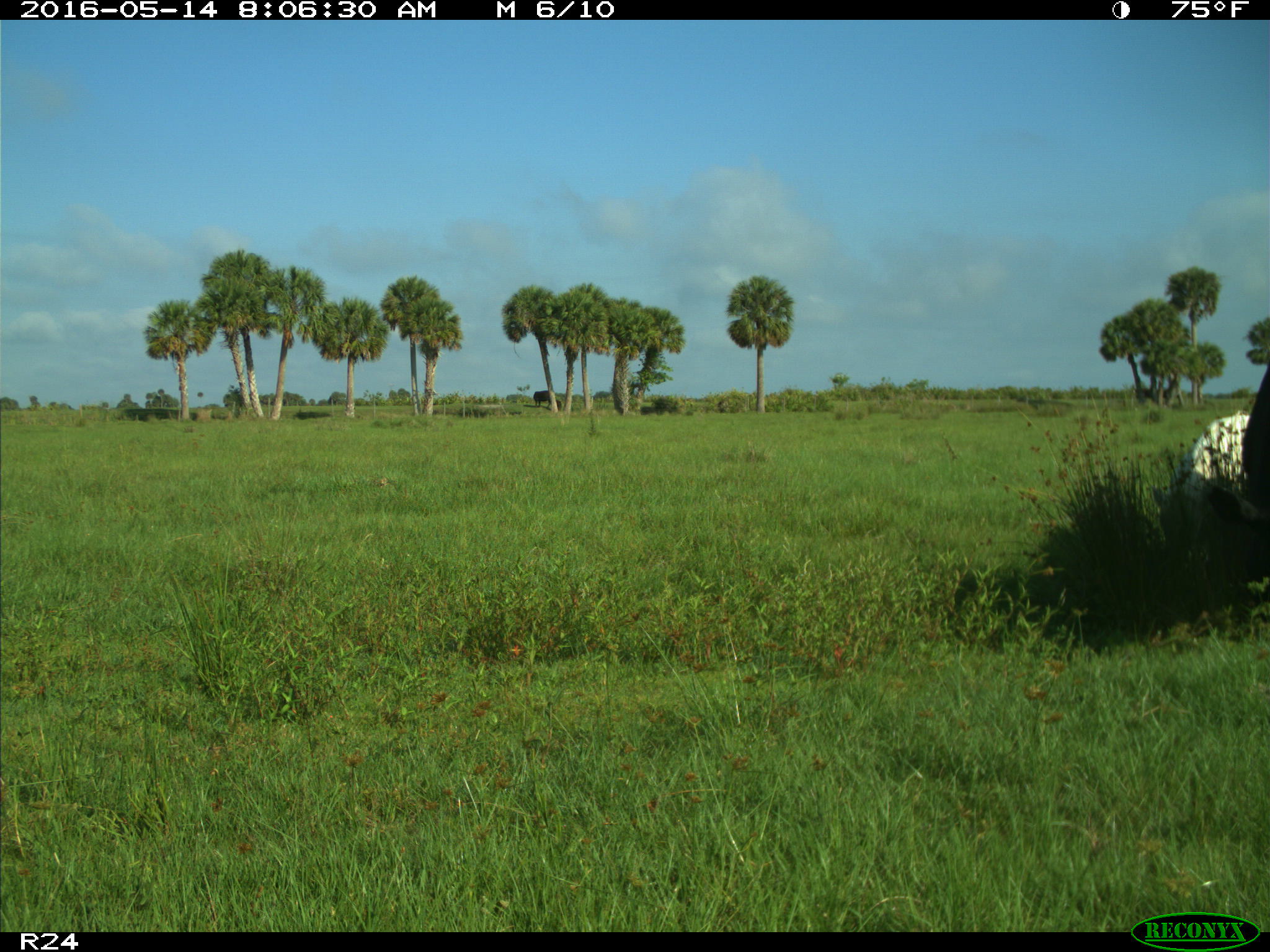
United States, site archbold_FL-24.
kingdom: Animalia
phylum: Chordata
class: Mammalia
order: Artiodactyla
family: Bovidae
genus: Bos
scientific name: Bos taurus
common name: domestic cow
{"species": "Bos taurus (domestic cow)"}